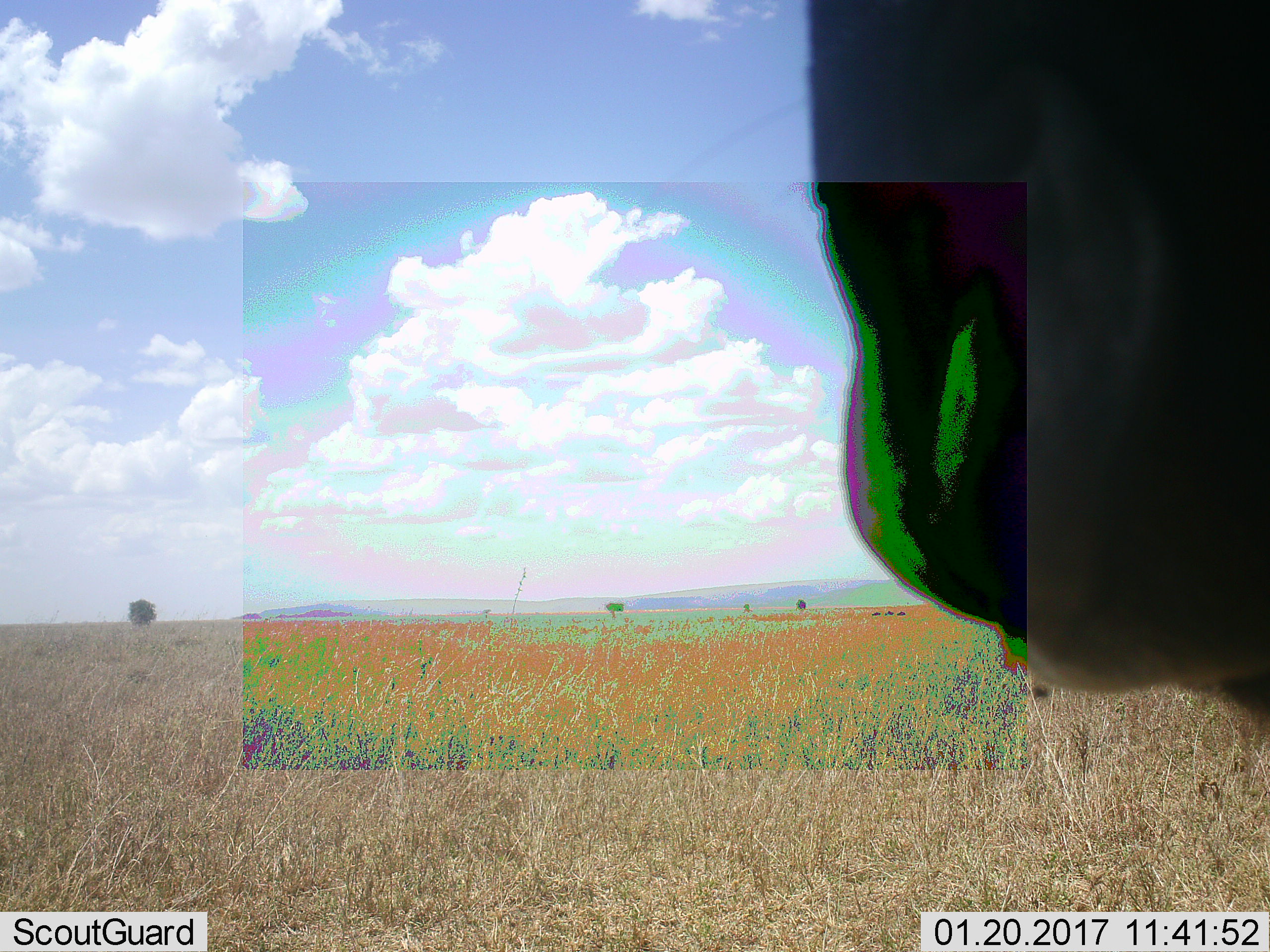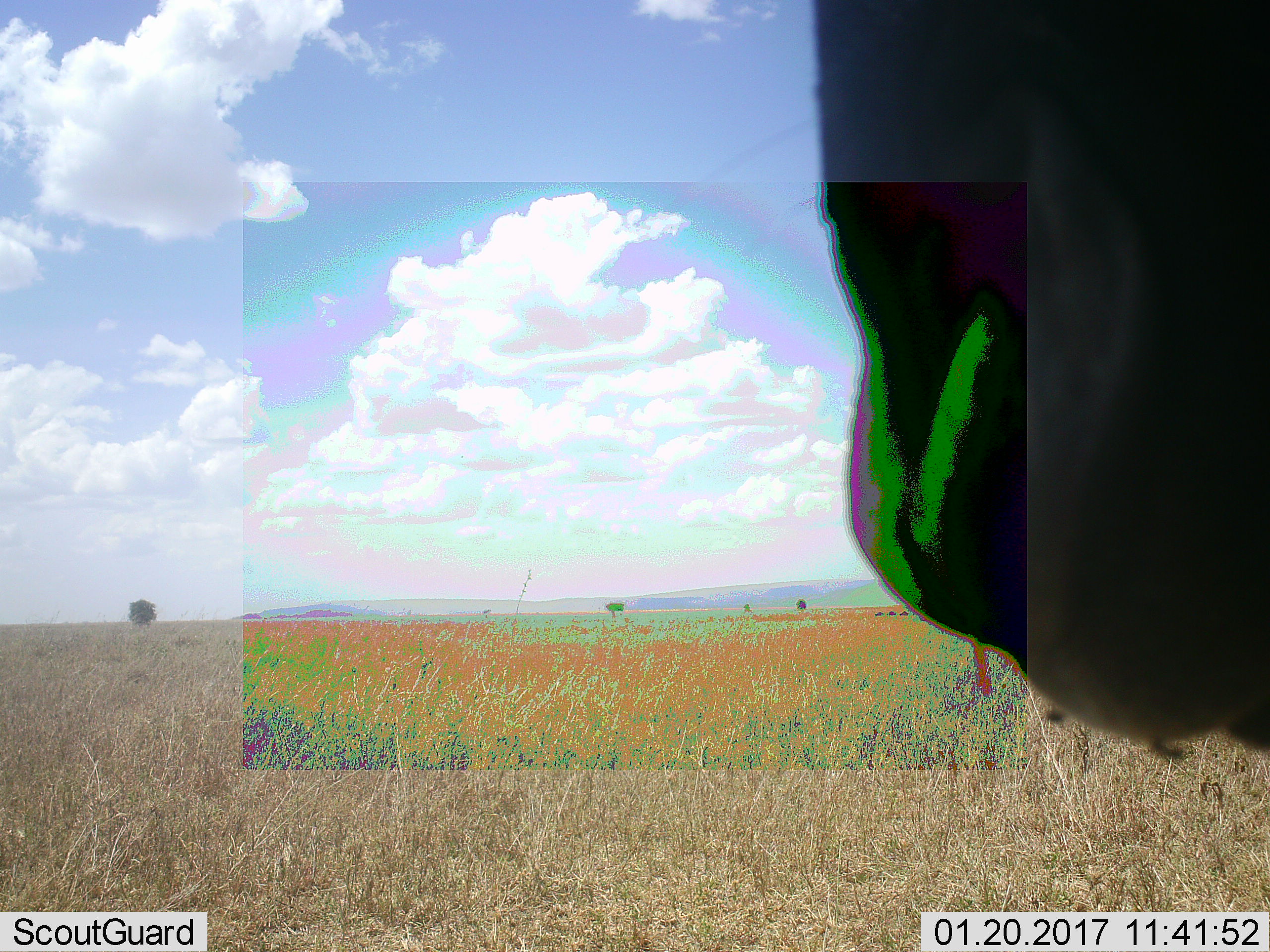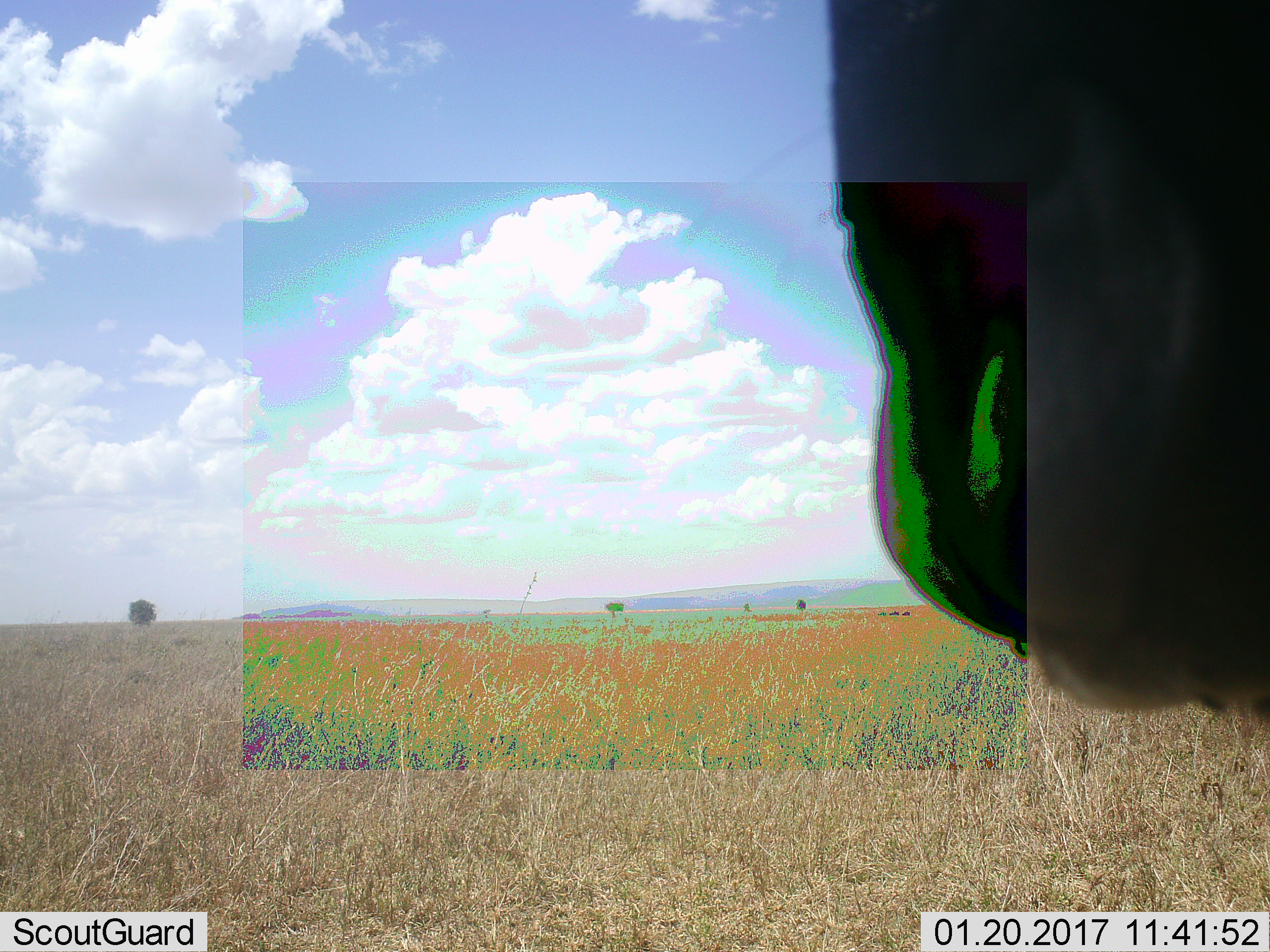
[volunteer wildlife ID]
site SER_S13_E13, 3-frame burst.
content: unidentified animal